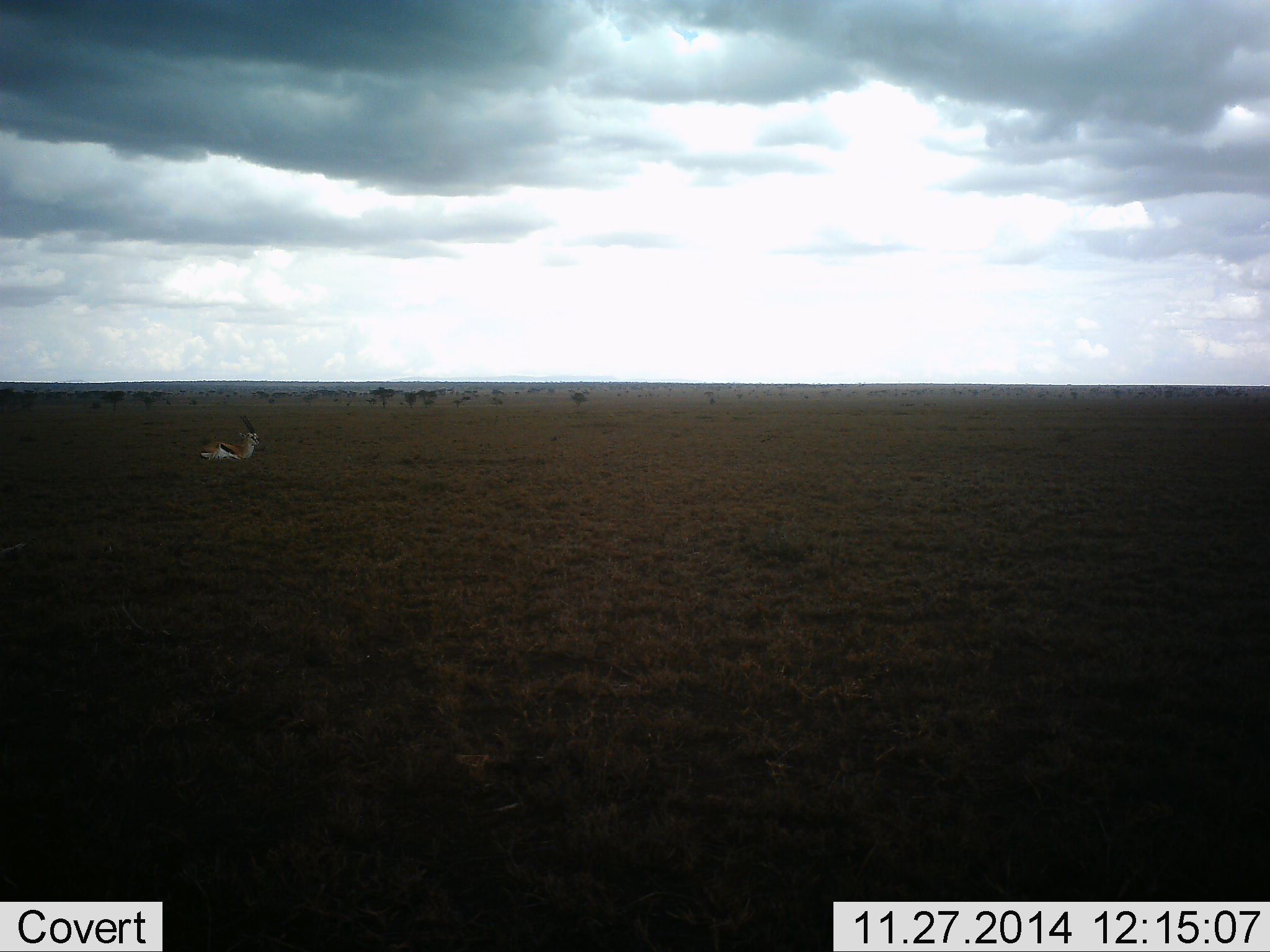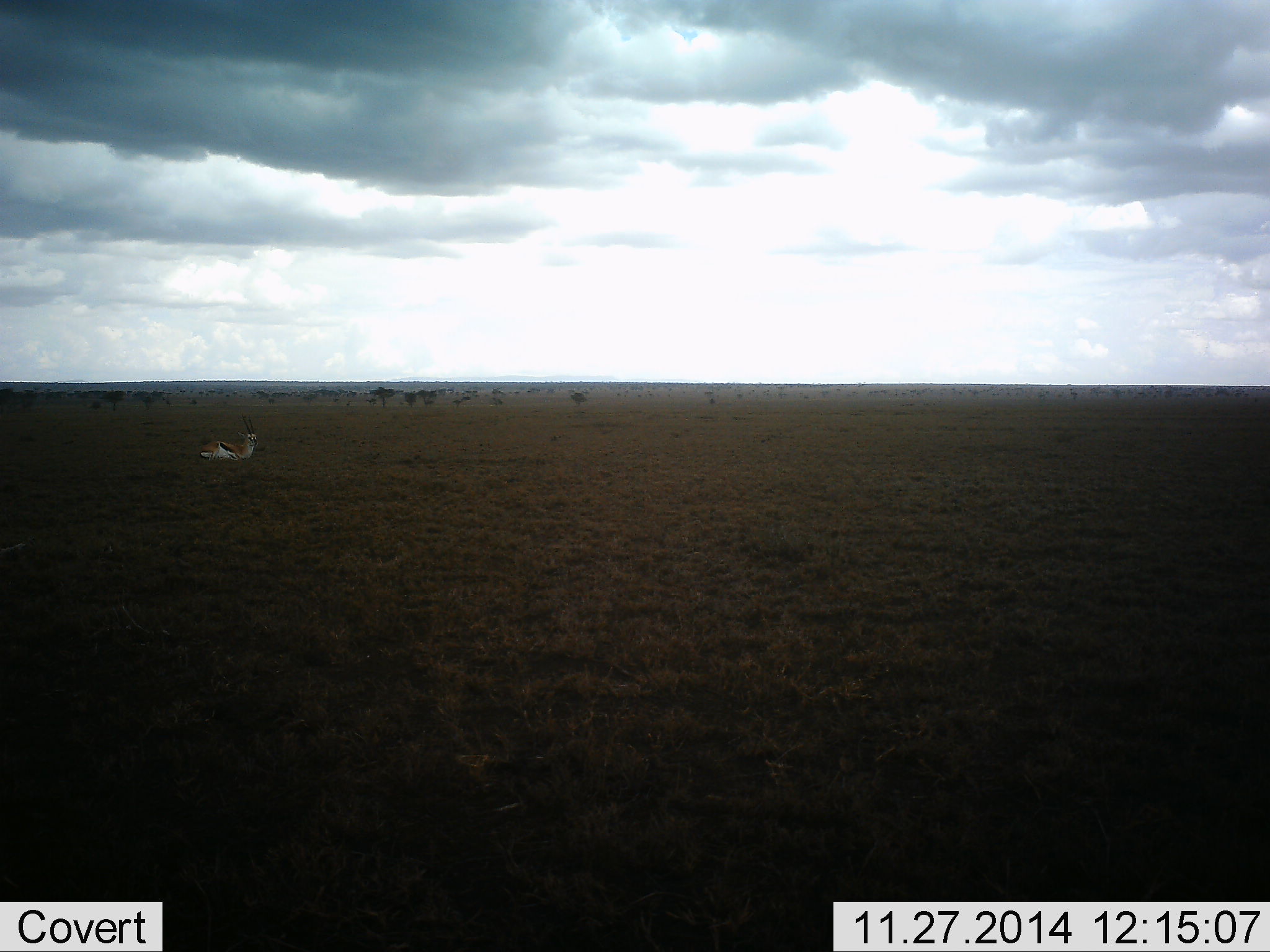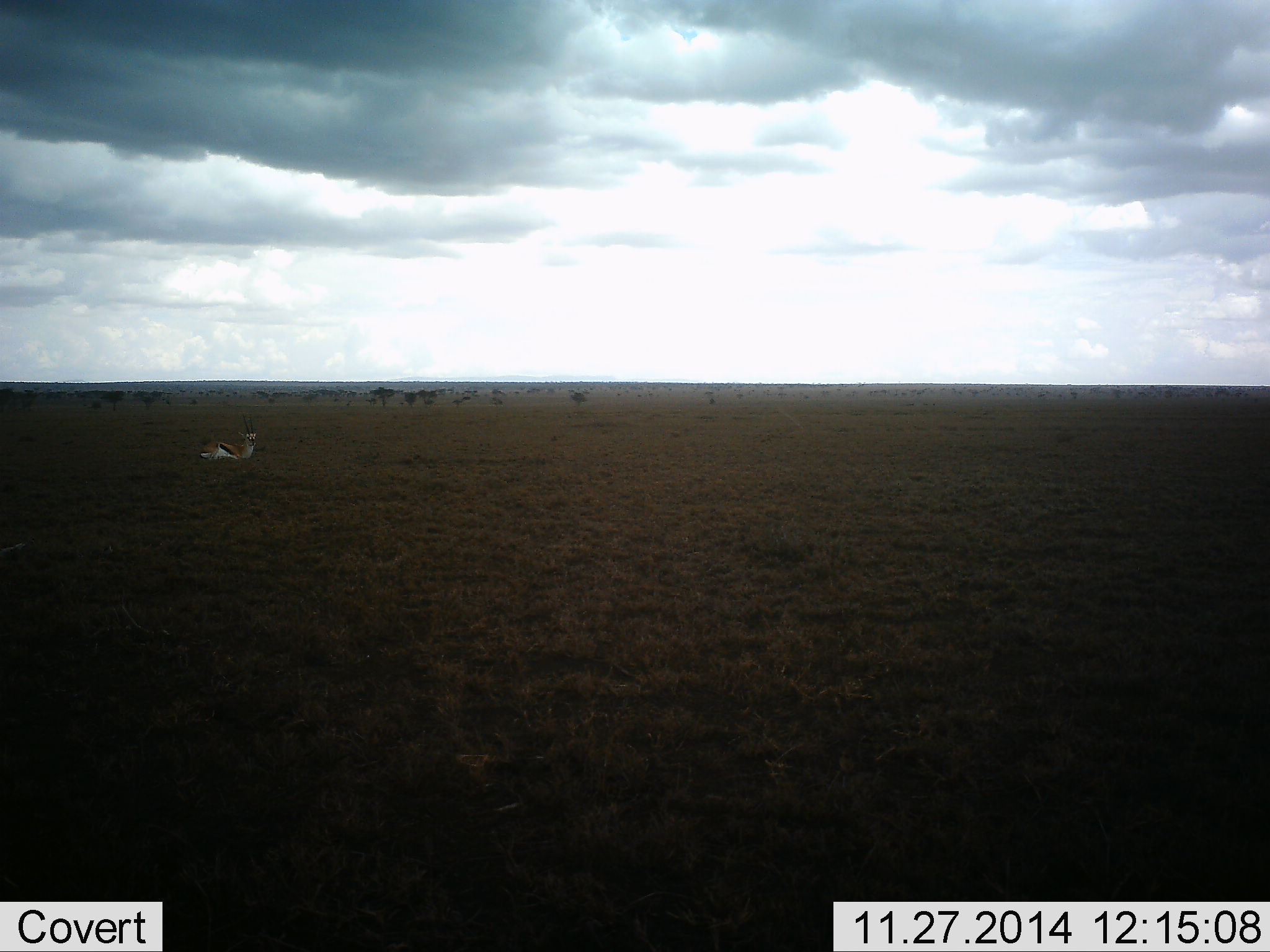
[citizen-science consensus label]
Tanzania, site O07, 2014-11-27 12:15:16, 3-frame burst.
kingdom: Animalia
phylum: Chordata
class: Mammalia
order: Artiodactyla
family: Bovidae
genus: Eudorcas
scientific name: Eudorcas thomsonii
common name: thomson's gazelle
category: gazellethomsons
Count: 1.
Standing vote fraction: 0%.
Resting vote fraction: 100%.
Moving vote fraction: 0%.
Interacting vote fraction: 0%.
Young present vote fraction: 0%.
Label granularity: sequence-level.